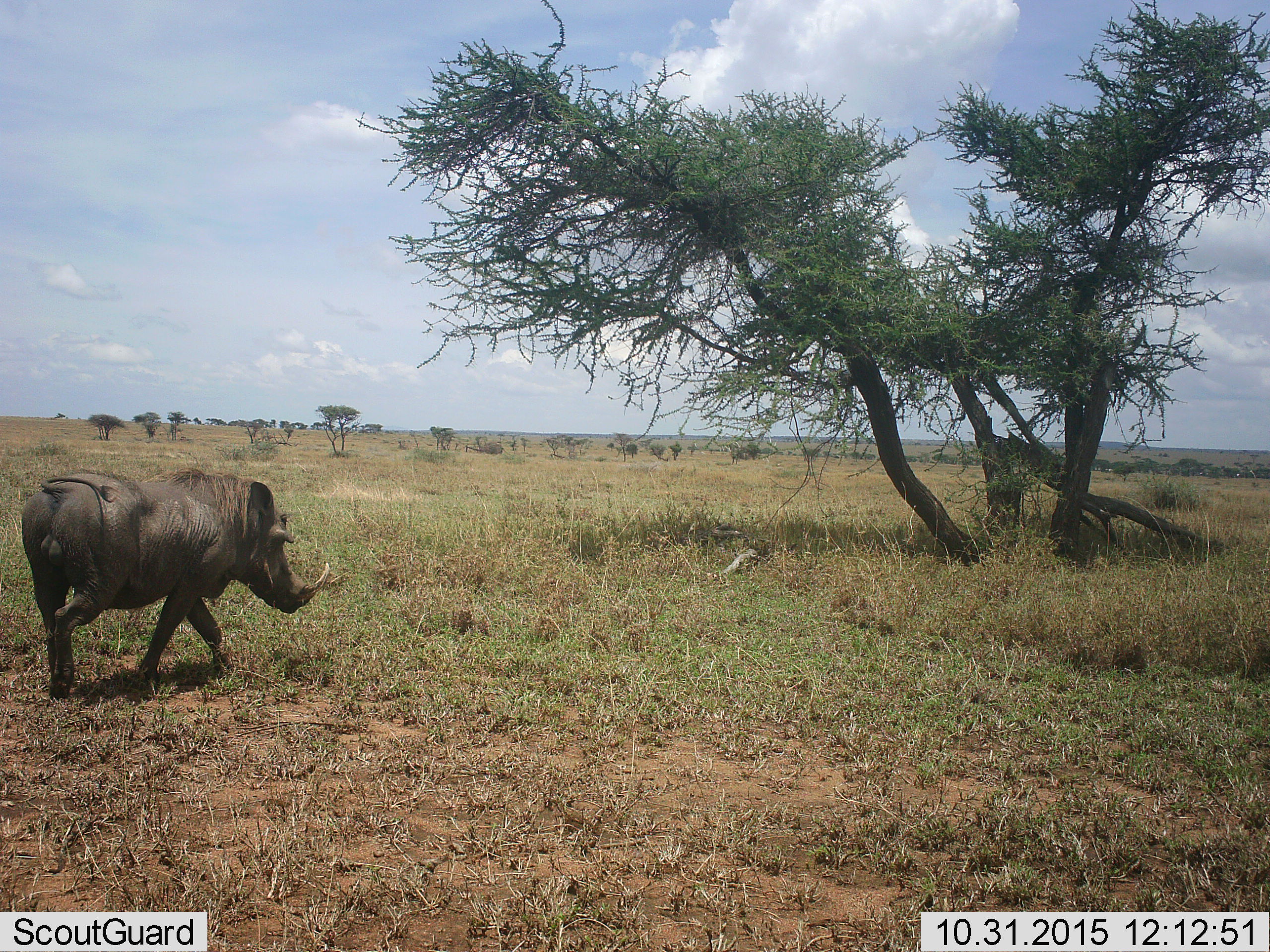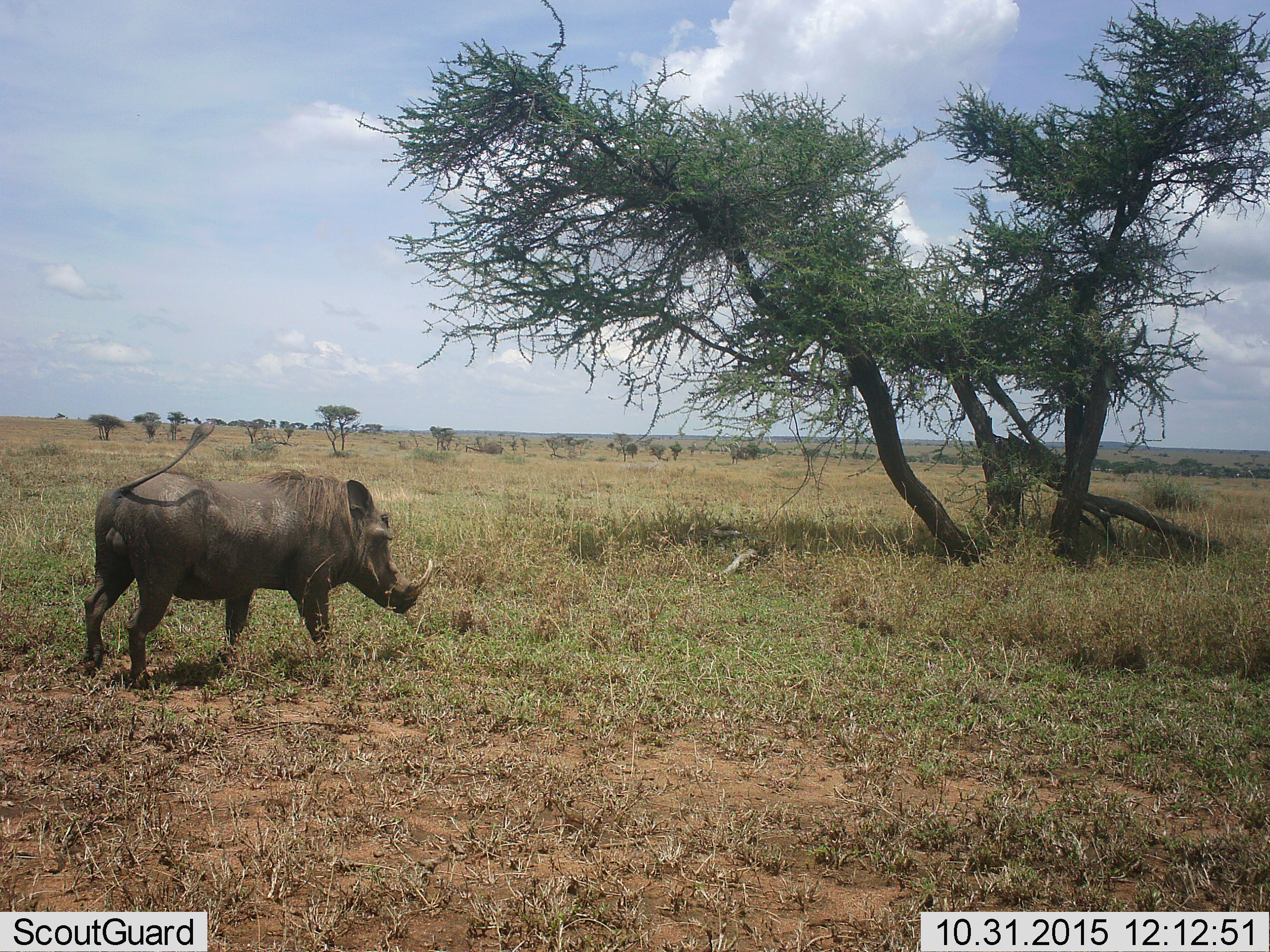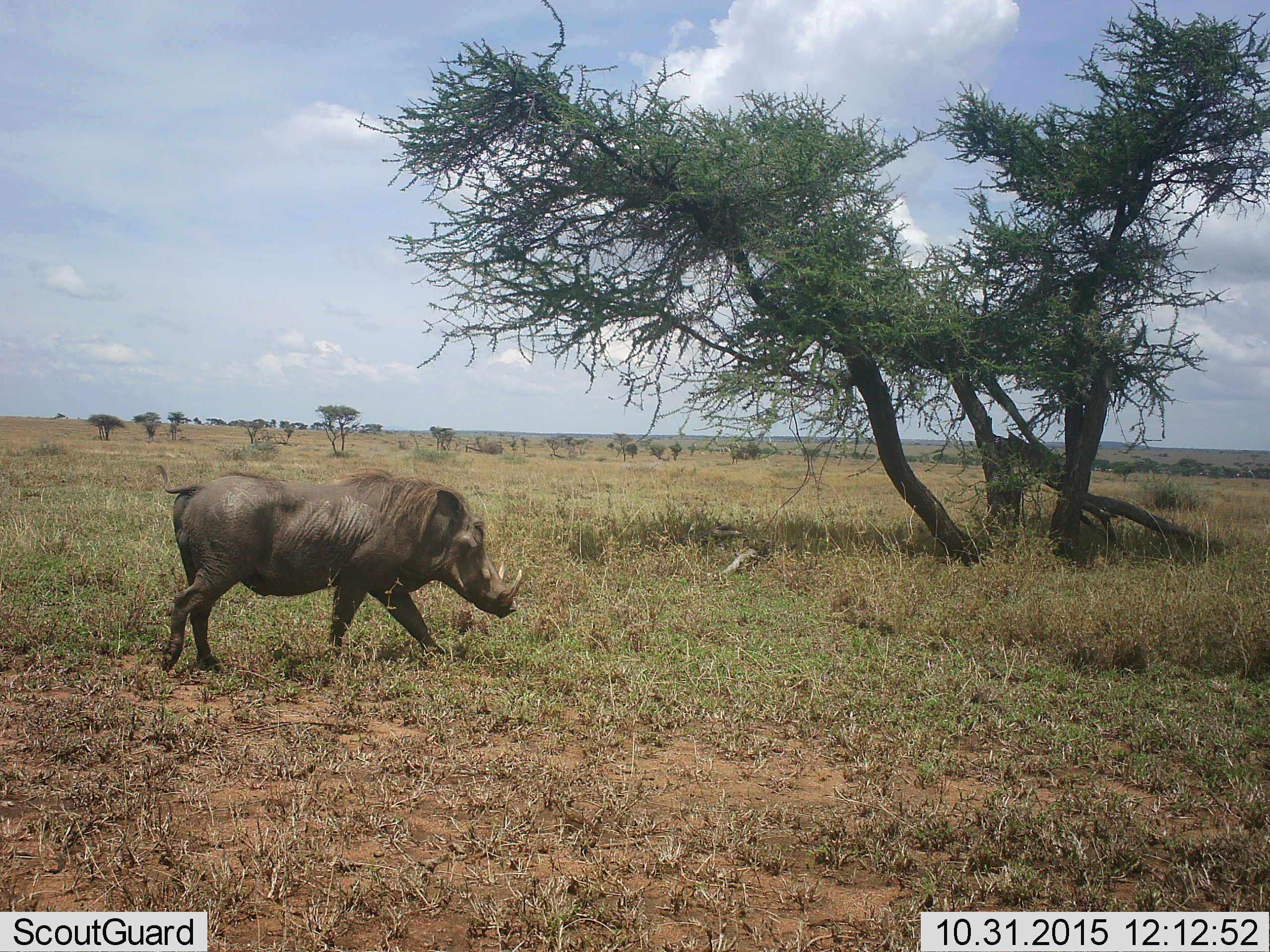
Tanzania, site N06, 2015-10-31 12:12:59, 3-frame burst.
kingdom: Animalia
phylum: Chordata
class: Mammalia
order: Artiodactyla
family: Suidae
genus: Phacochoerus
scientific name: Phacochoerus africanus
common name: warthog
Warthog (Phacochoerus africanus), count 1. Behavior (volunteer vote fractions): standing 0%, resting 0%, moving 100%, interacting 0%. Young present (vote fraction): 0%. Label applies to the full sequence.